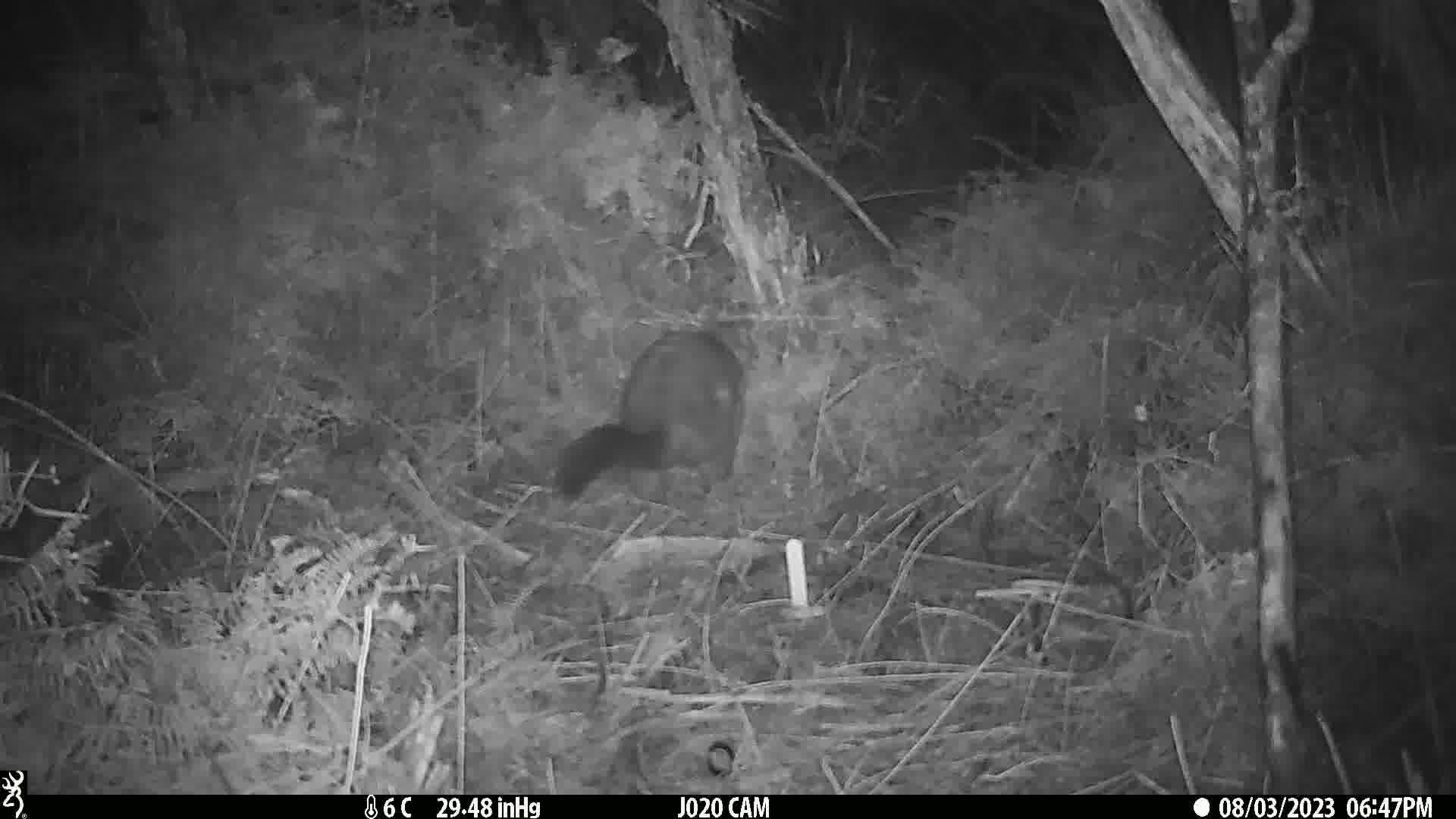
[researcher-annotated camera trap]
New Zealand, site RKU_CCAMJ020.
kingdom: Animalia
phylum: Chordata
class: Mammalia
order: Diprotodontia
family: Phalangeridae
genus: Trichosurus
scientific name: Trichosurus vulpecula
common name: common brushtail possum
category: possum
Possum (common brushtail possum) (Trichosurus vulpecula).